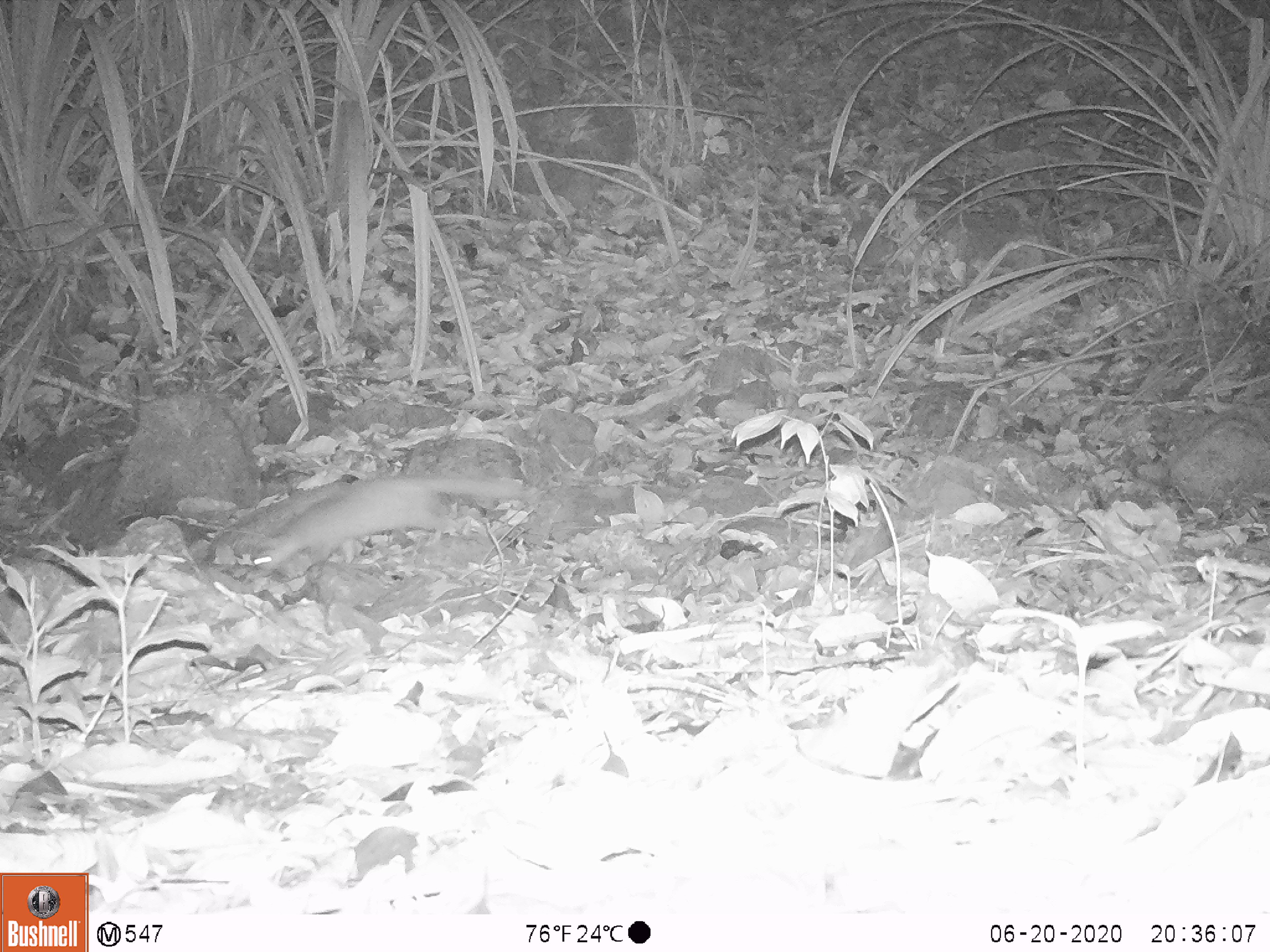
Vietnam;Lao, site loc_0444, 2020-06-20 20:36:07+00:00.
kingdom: Animalia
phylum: Chordata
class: Mammalia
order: Carnivora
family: Mustelidae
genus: Melogale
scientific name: Melogale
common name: ferret badger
Ferret badger (Melogale). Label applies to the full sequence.